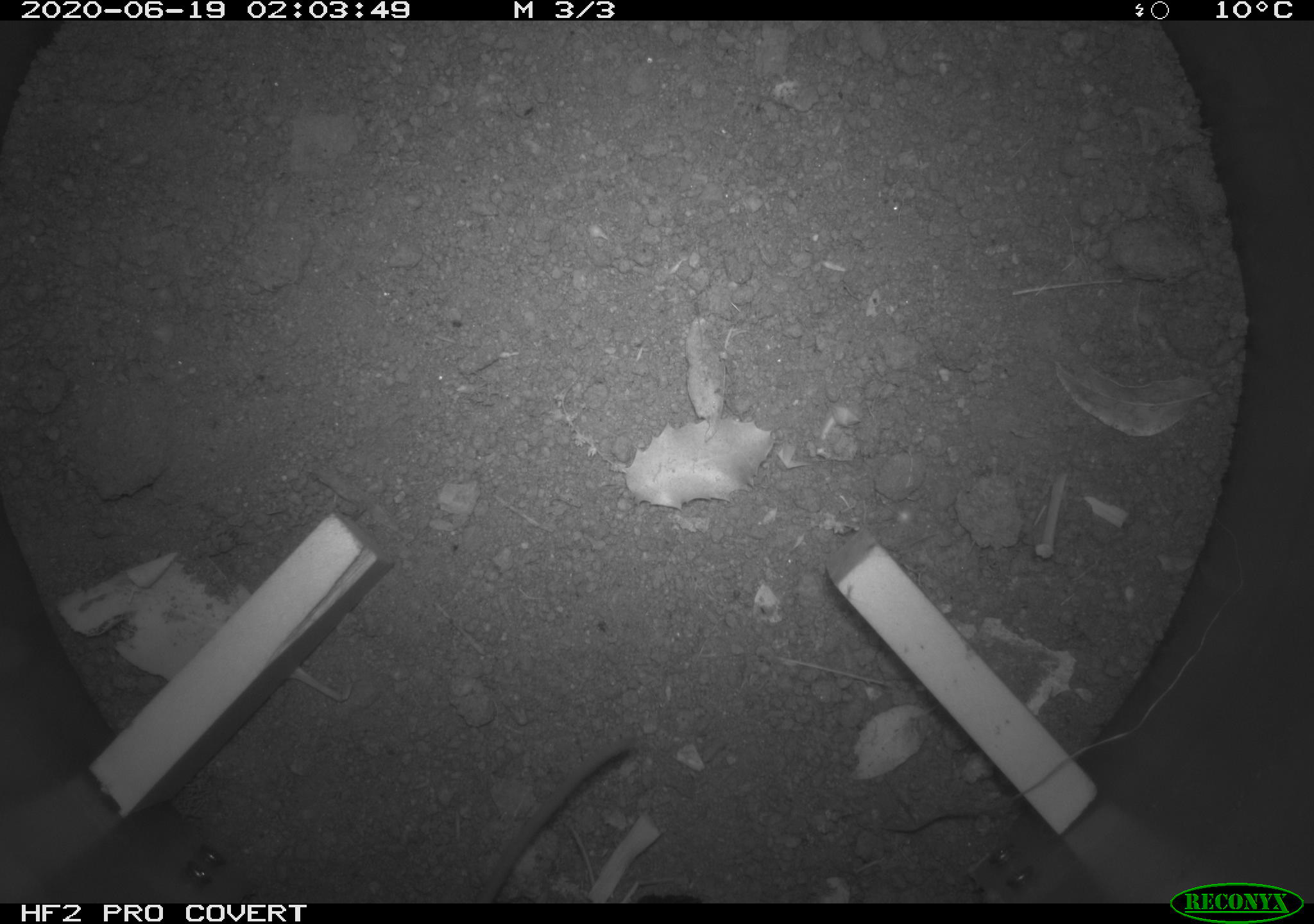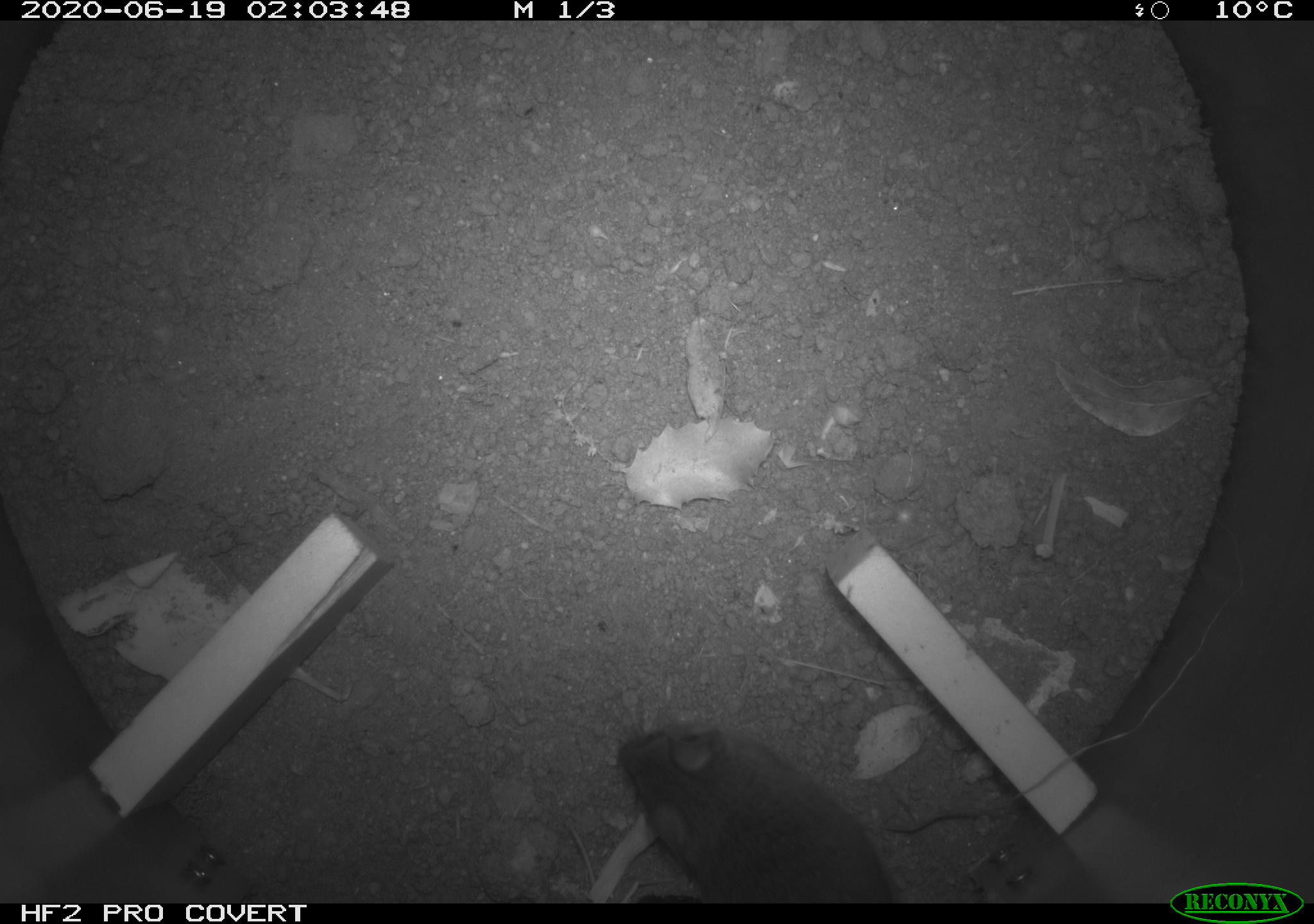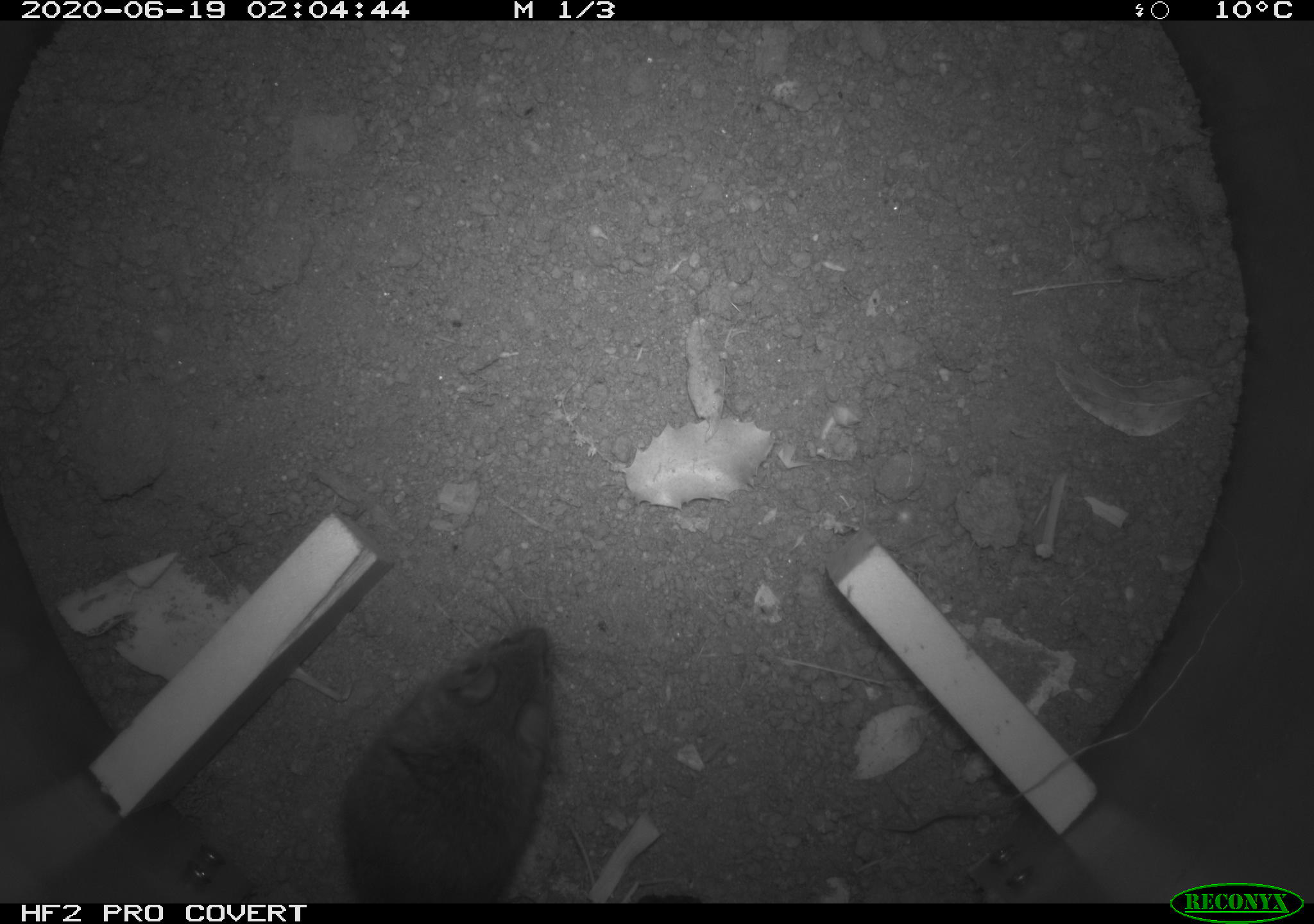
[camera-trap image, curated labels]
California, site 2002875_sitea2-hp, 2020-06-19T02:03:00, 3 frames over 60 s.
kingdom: Animalia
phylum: Chordata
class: Mammalia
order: Rodentia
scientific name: Rodentia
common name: mouse species